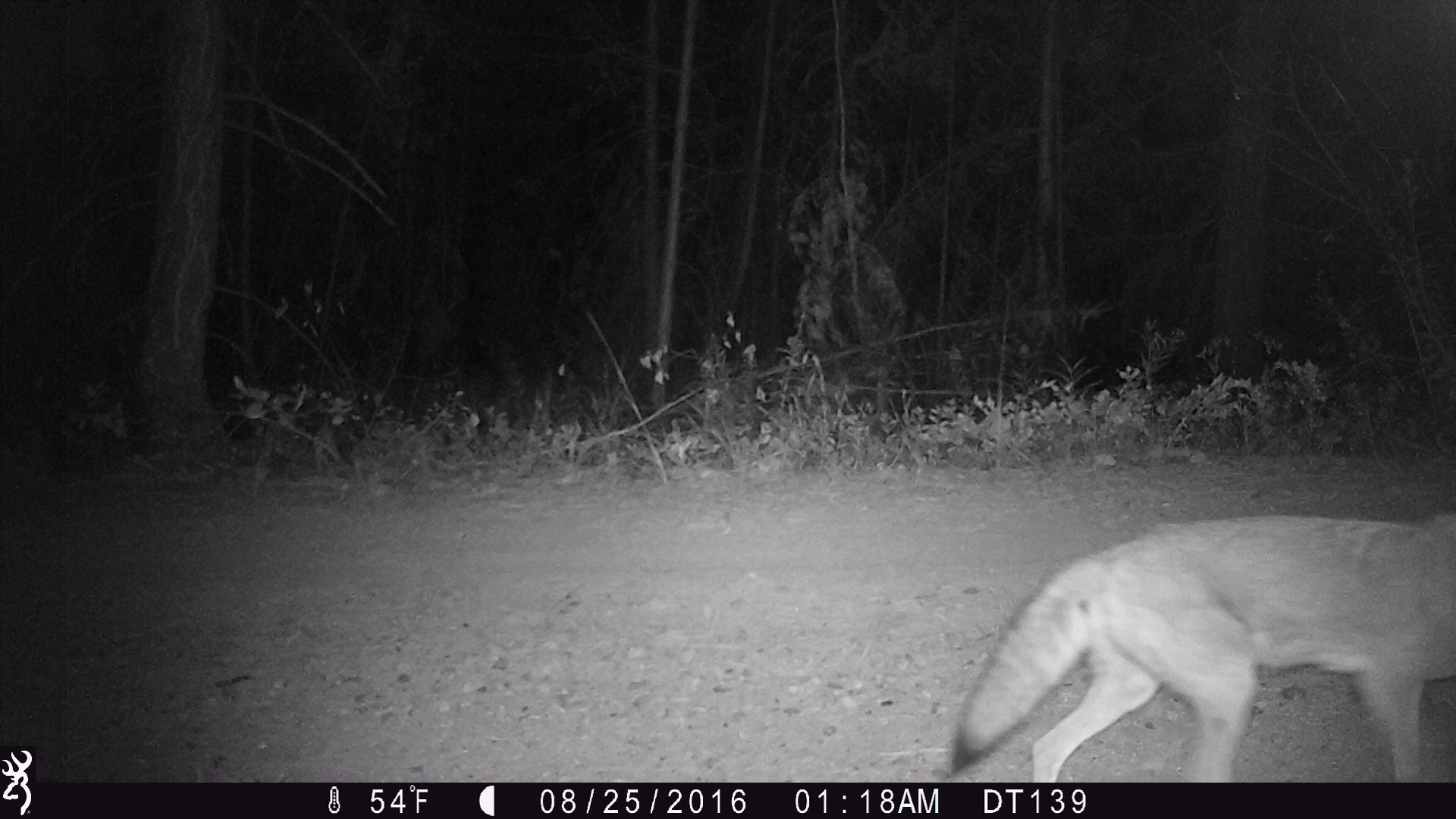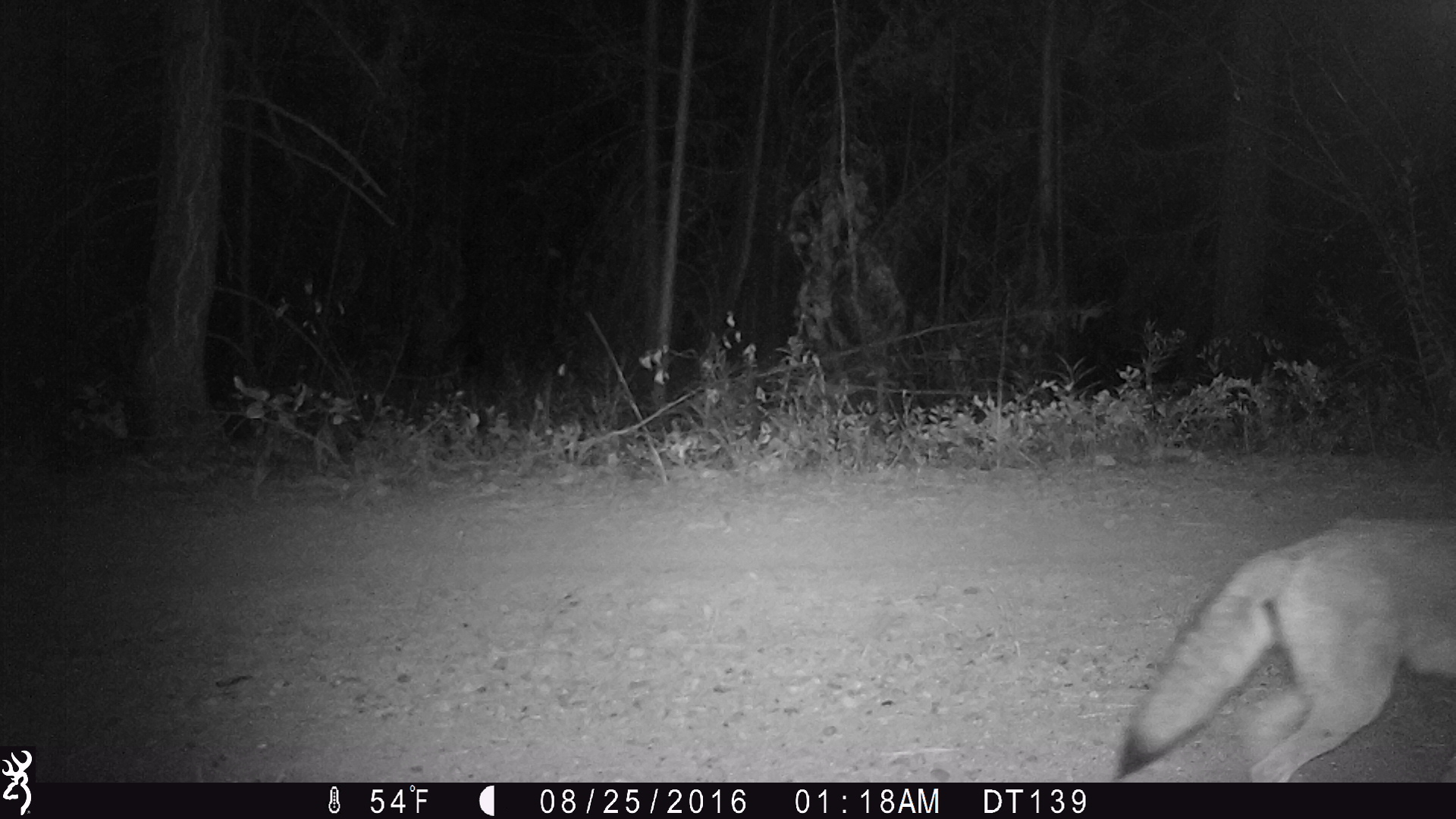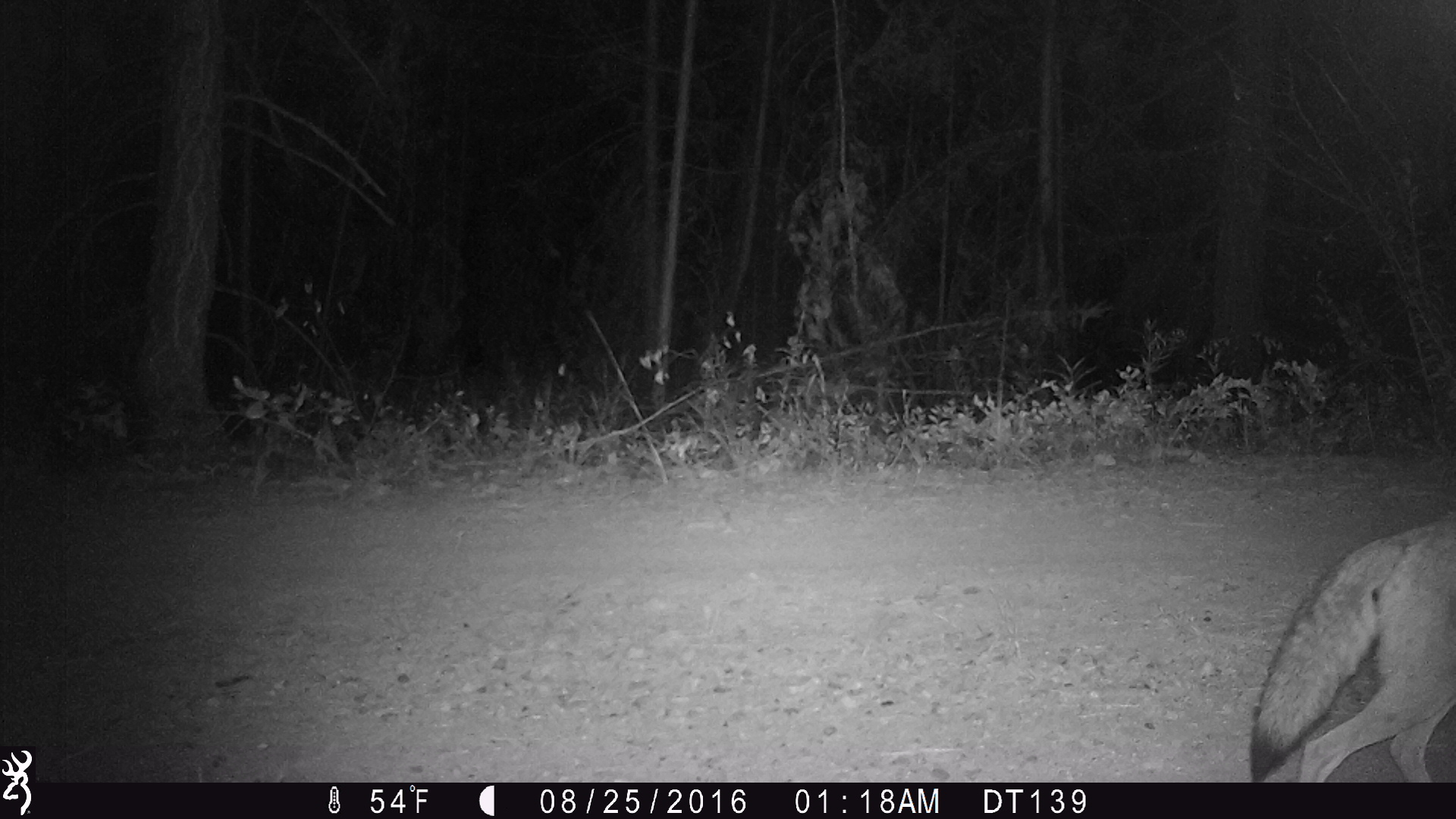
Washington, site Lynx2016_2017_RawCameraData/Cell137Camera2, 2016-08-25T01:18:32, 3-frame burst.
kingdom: Animalia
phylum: Chordata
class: Mammalia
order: Carnivora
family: Canidae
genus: Canis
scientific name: Canis latrans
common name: coyote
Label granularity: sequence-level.